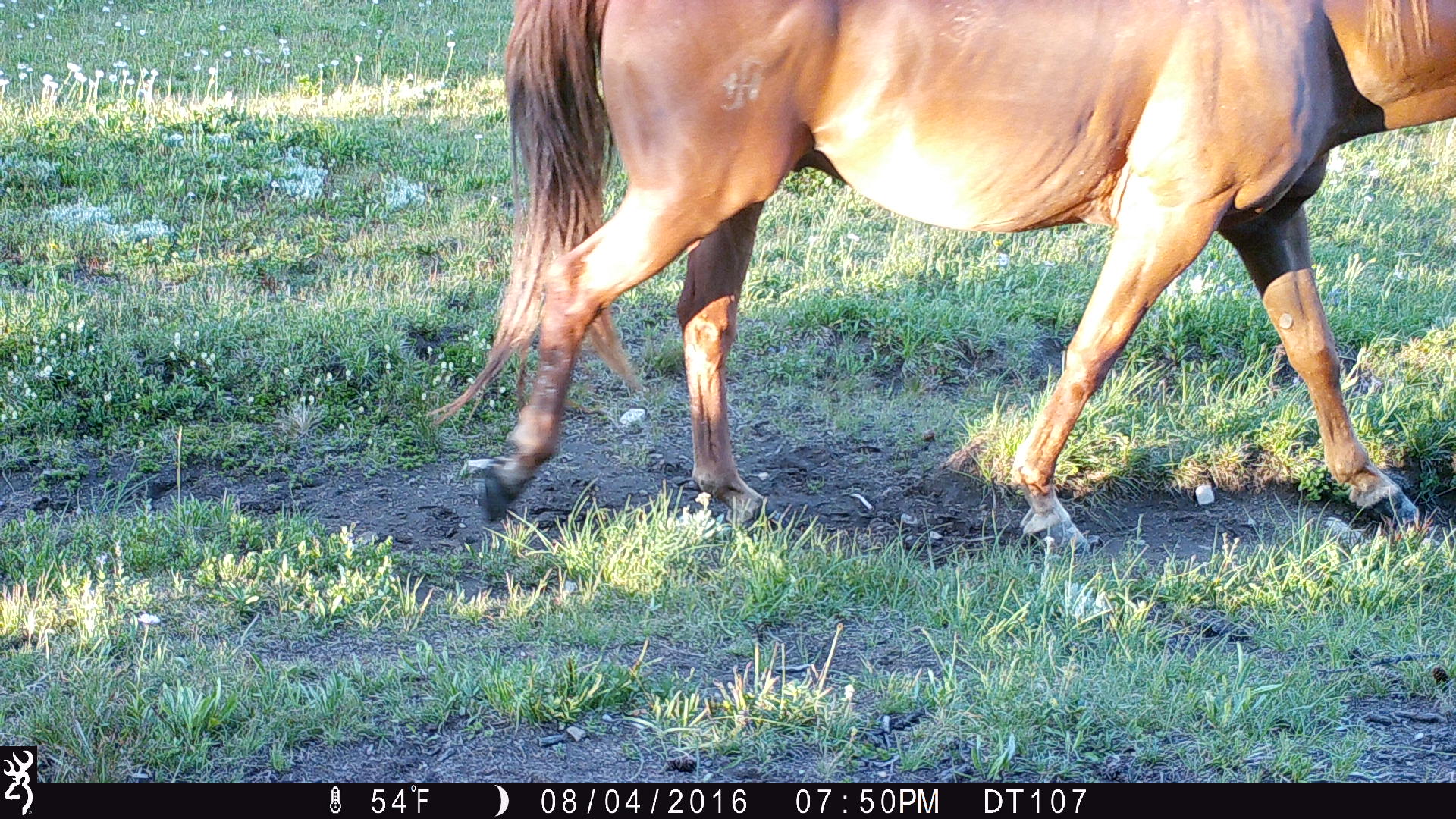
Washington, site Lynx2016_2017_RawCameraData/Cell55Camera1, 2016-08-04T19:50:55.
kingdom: Animalia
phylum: Chordata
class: Mammalia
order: Perissodactyla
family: Equidae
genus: Equus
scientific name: Equus caballus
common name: domestic horse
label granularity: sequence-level